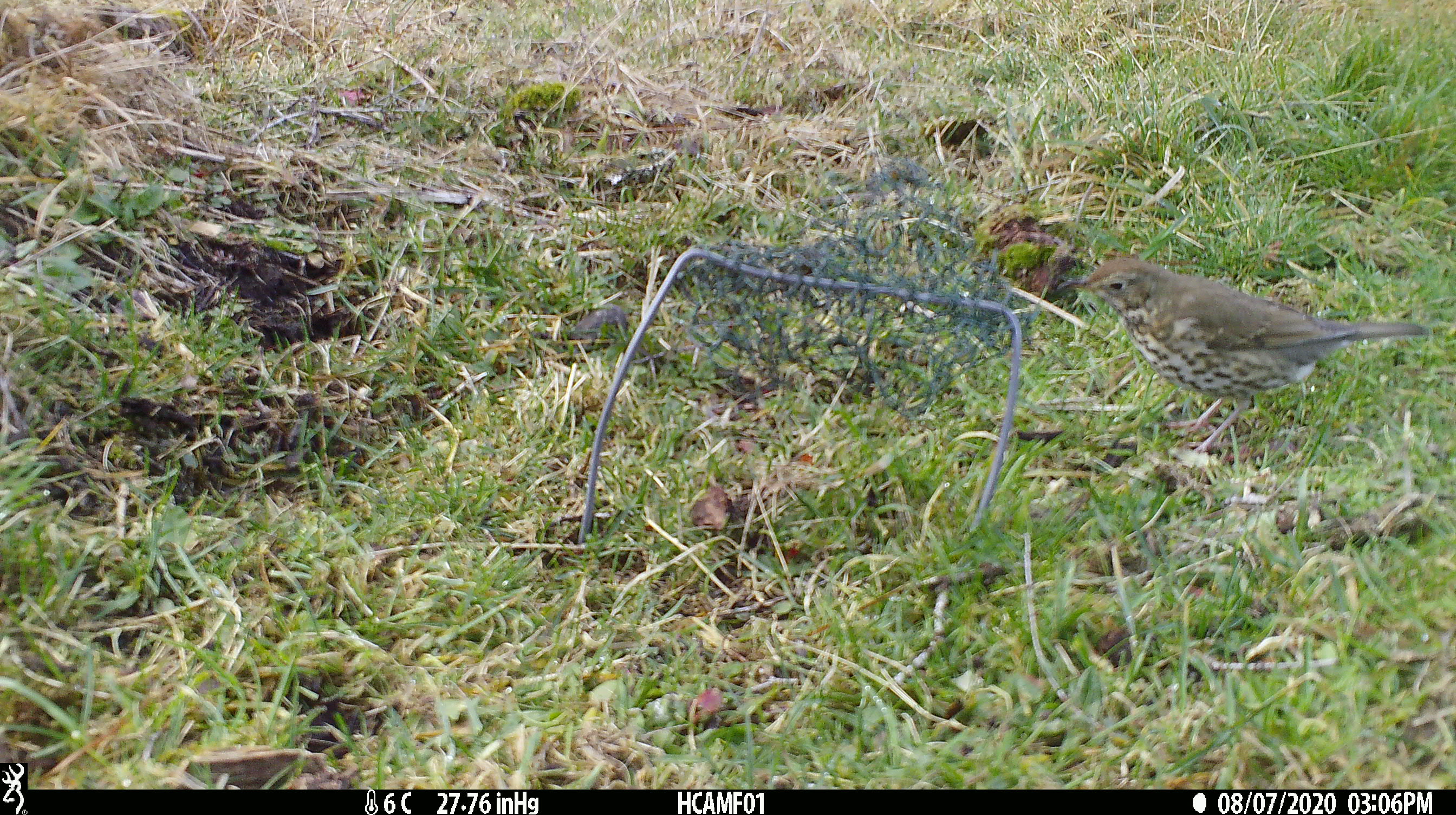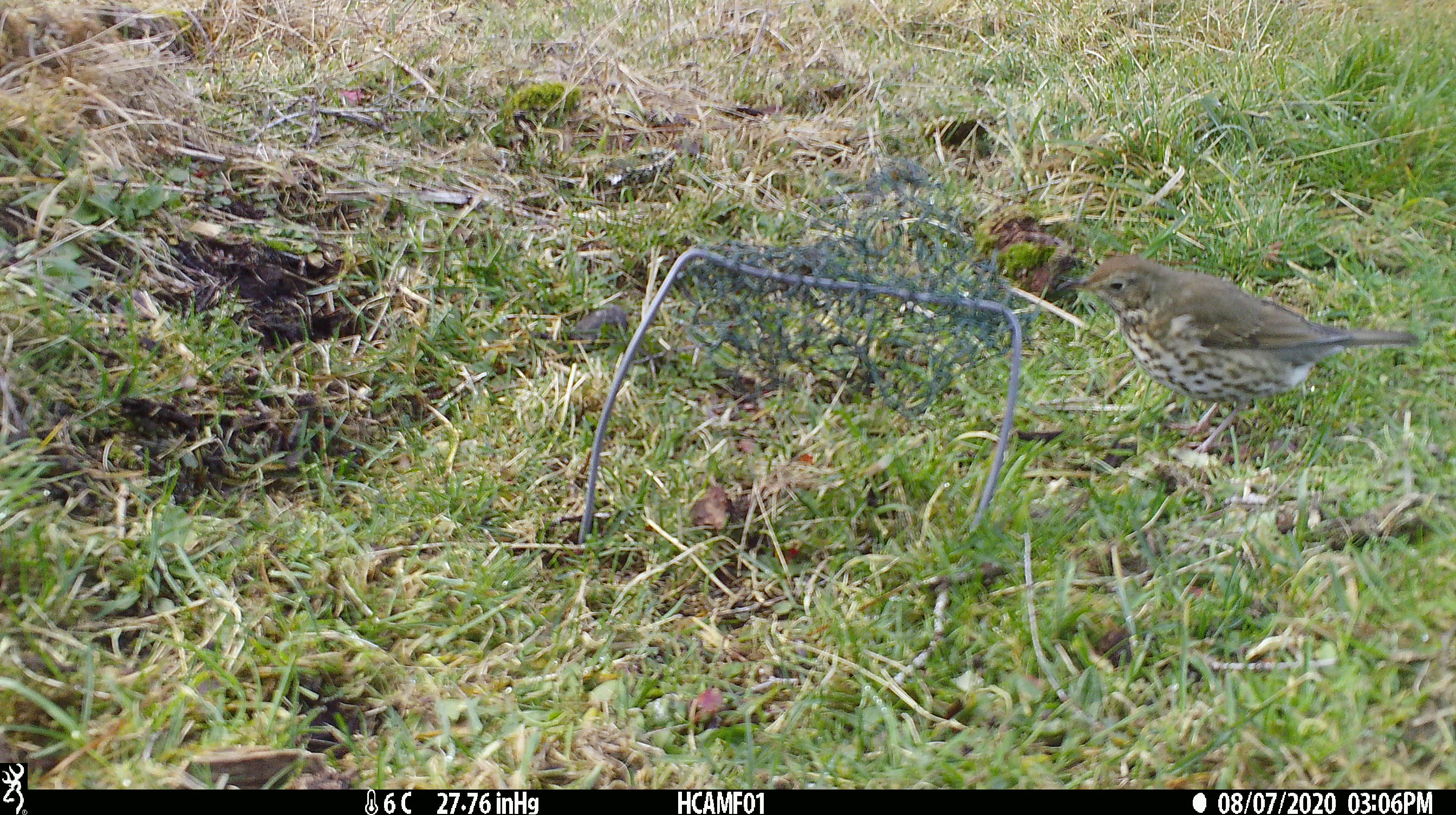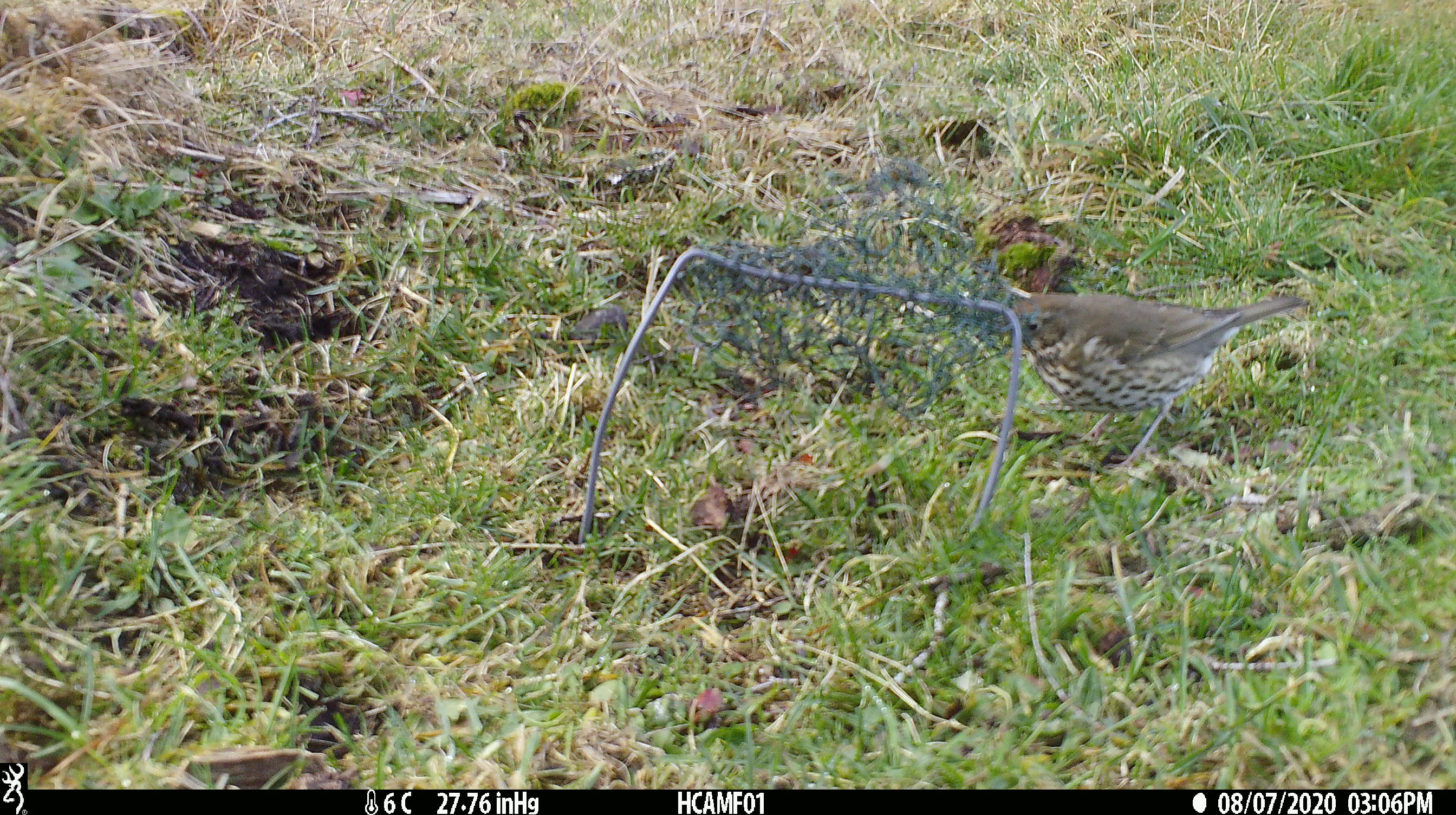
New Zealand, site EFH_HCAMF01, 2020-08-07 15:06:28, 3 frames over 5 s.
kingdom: Animalia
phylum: Chordata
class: Aves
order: Passeriformes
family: Turdidae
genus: Turdus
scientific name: Turdus philomelos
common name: song thrush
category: thrush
Thrush (song thrush) (Turdus philomelos).